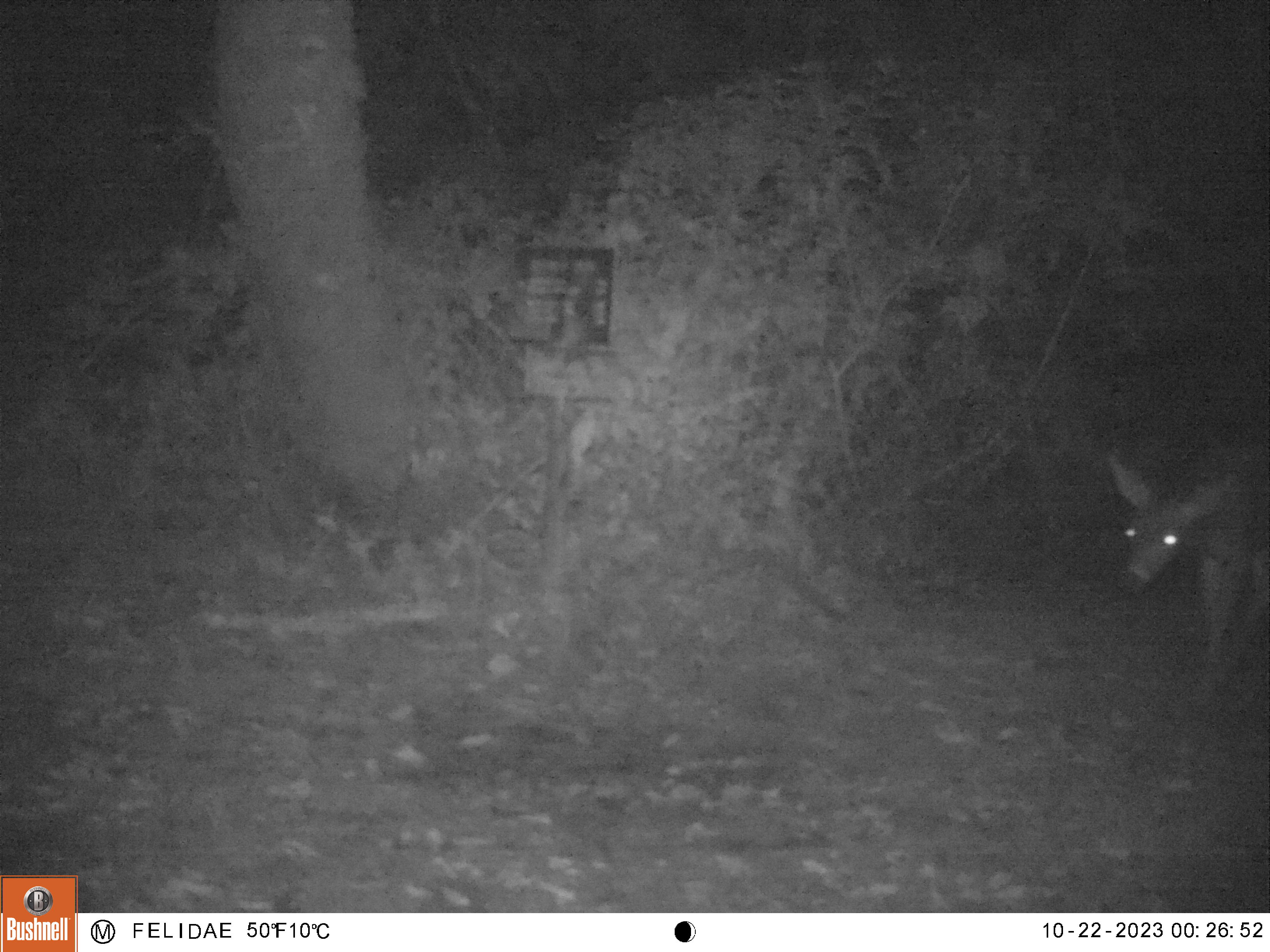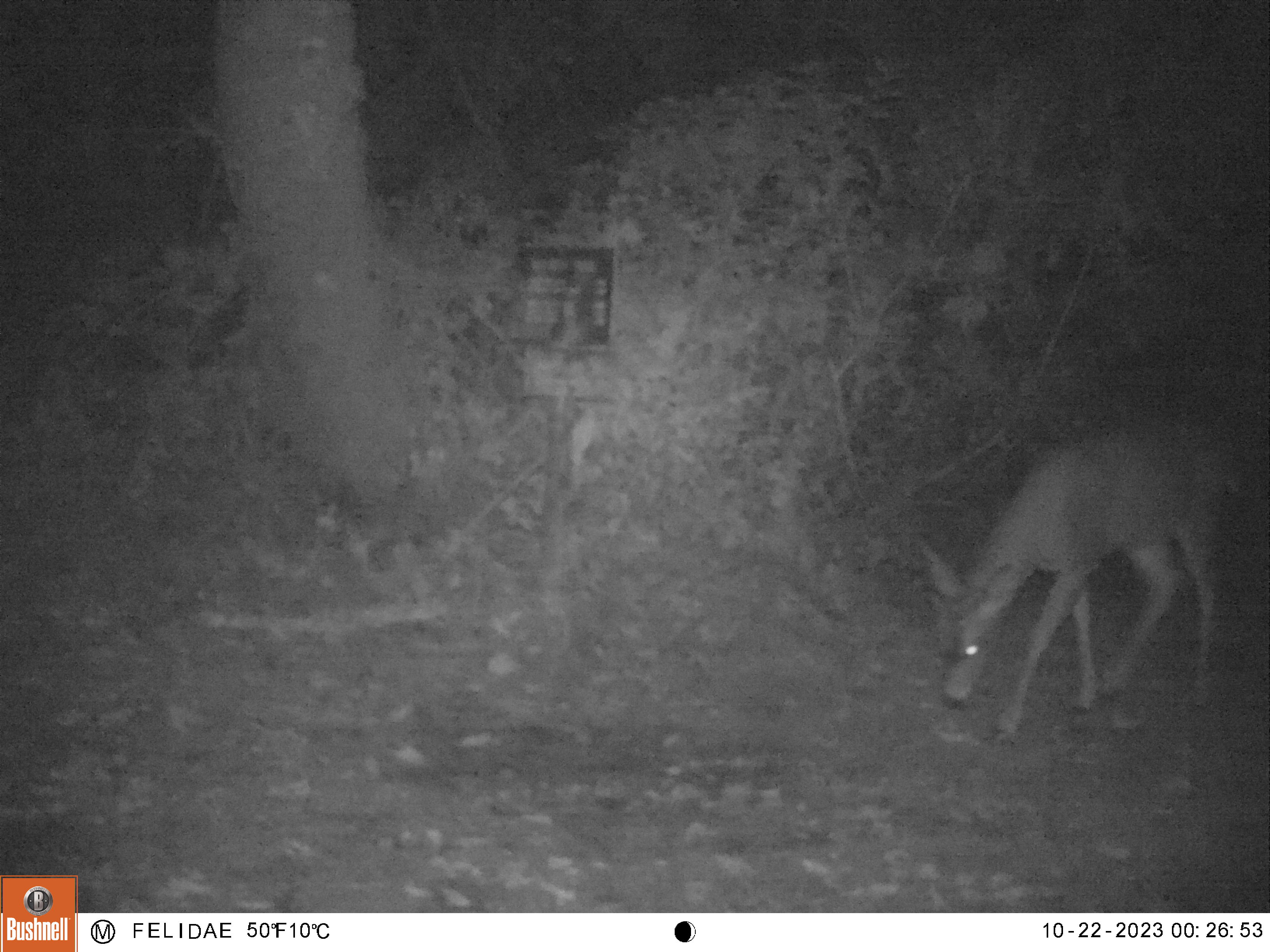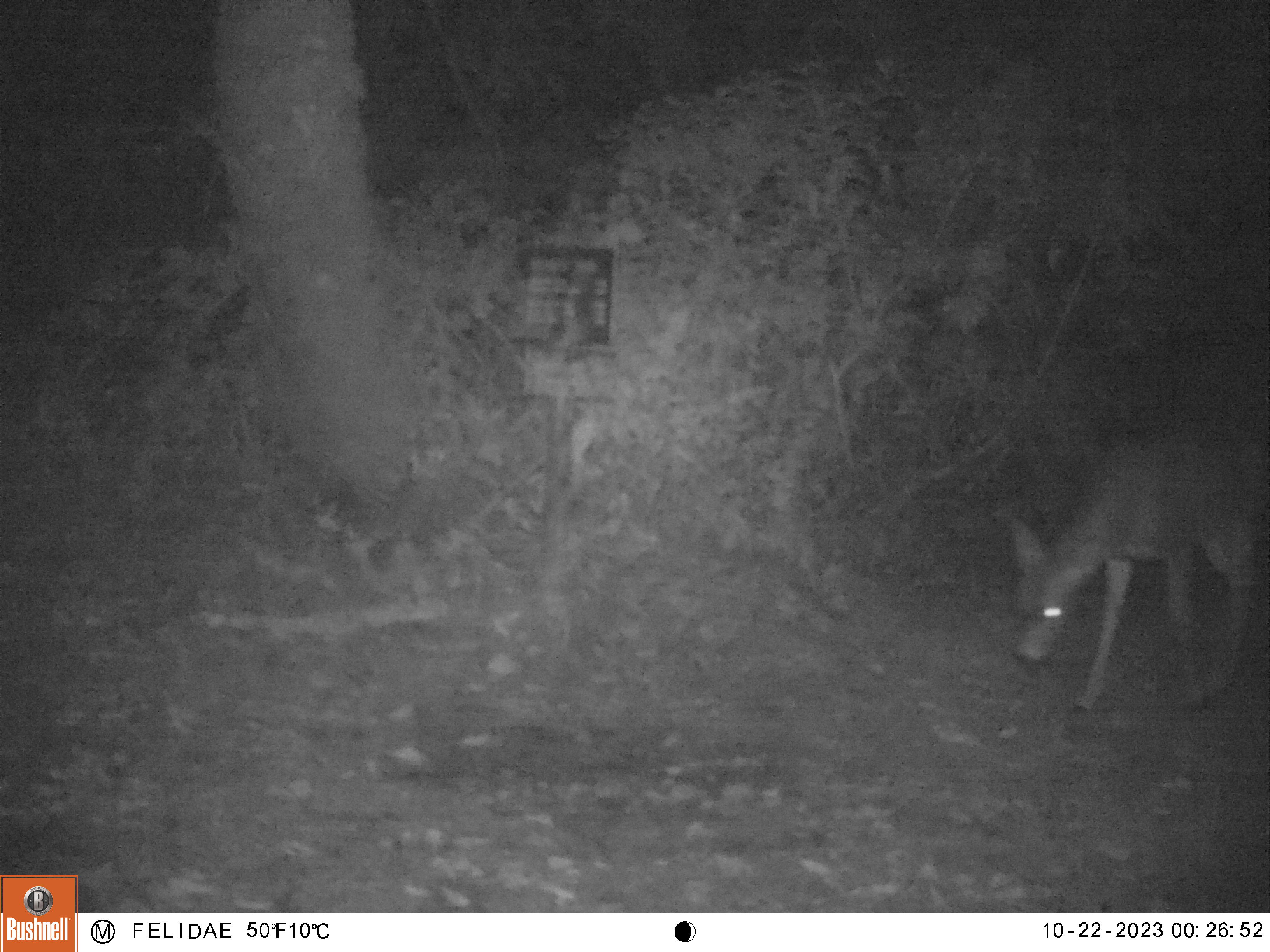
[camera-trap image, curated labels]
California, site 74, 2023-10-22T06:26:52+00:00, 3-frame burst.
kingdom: Animalia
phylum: Chordata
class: Mammalia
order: Artiodactyla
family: Cervidae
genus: Odocoileus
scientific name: Odocoileus hemionus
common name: mule deer